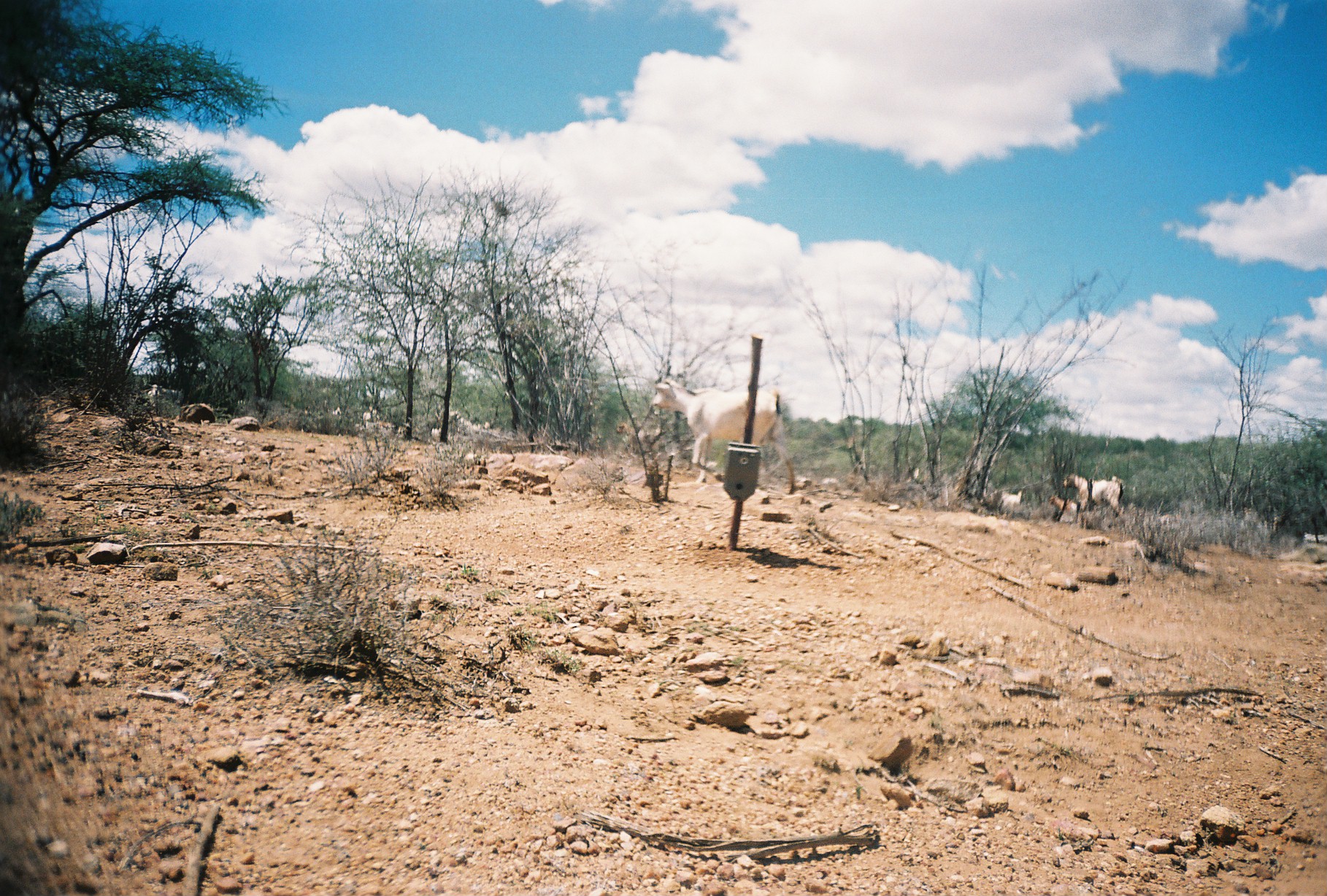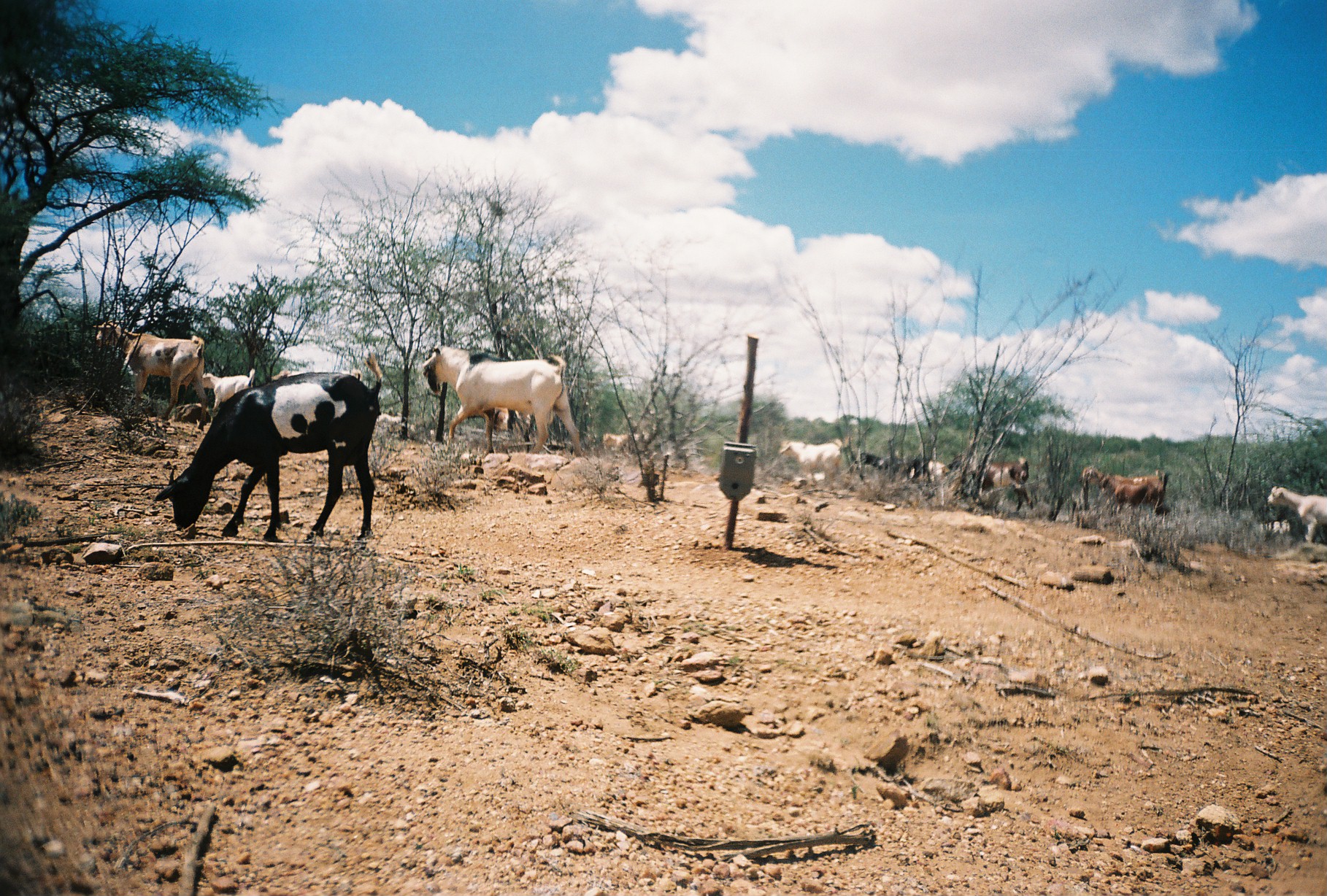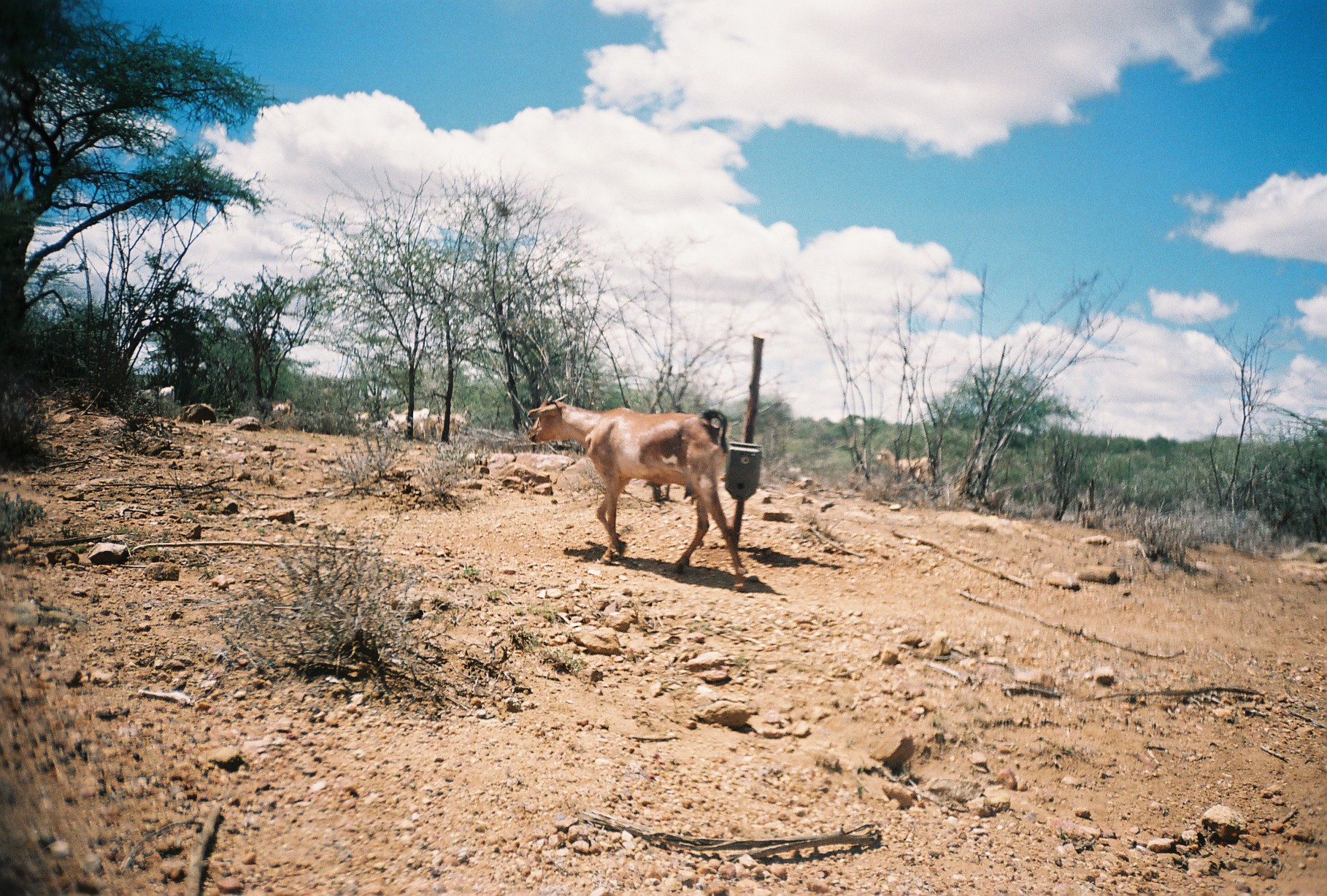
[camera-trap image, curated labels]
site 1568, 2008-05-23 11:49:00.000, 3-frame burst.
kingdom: Animalia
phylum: Chordata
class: Mammalia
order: Artiodactyla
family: Bovidae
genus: Capra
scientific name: Capra aegagrus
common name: wild goat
Capra aegagrus (wild goat), count 4.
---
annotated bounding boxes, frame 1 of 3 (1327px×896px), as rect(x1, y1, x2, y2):
capra aegagrus: rect(650, 377, 796, 494); rect(1062, 471, 1125, 515); rect(616, 420, 638, 448); rect(1001, 488, 1021, 517); rect(1048, 495, 1077, 515)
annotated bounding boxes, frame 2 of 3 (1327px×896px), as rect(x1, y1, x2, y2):
capra aegagrus: rect(151, 350, 383, 542); rect(419, 343, 581, 455); rect(92, 318, 204, 420); rect(1078, 464, 1172, 507); rect(1265, 485, 1324, 544); rect(974, 456, 1034, 513); rect(777, 438, 842, 487); rect(203, 367, 255, 411); rect(906, 459, 953, 491); rect(271, 367, 362, 382); rect(858, 451, 902, 474); rect(492, 407, 533, 431); rect(1256, 520, 1290, 537); rect(376, 413, 404, 433); rect(601, 432, 629, 451)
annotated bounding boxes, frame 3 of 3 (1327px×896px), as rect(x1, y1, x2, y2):
capra aegagrus: rect(526, 390, 745, 589); rect(876, 446, 935, 484); rect(136, 385, 174, 404)
group: rect(271, 398, 467, 441)